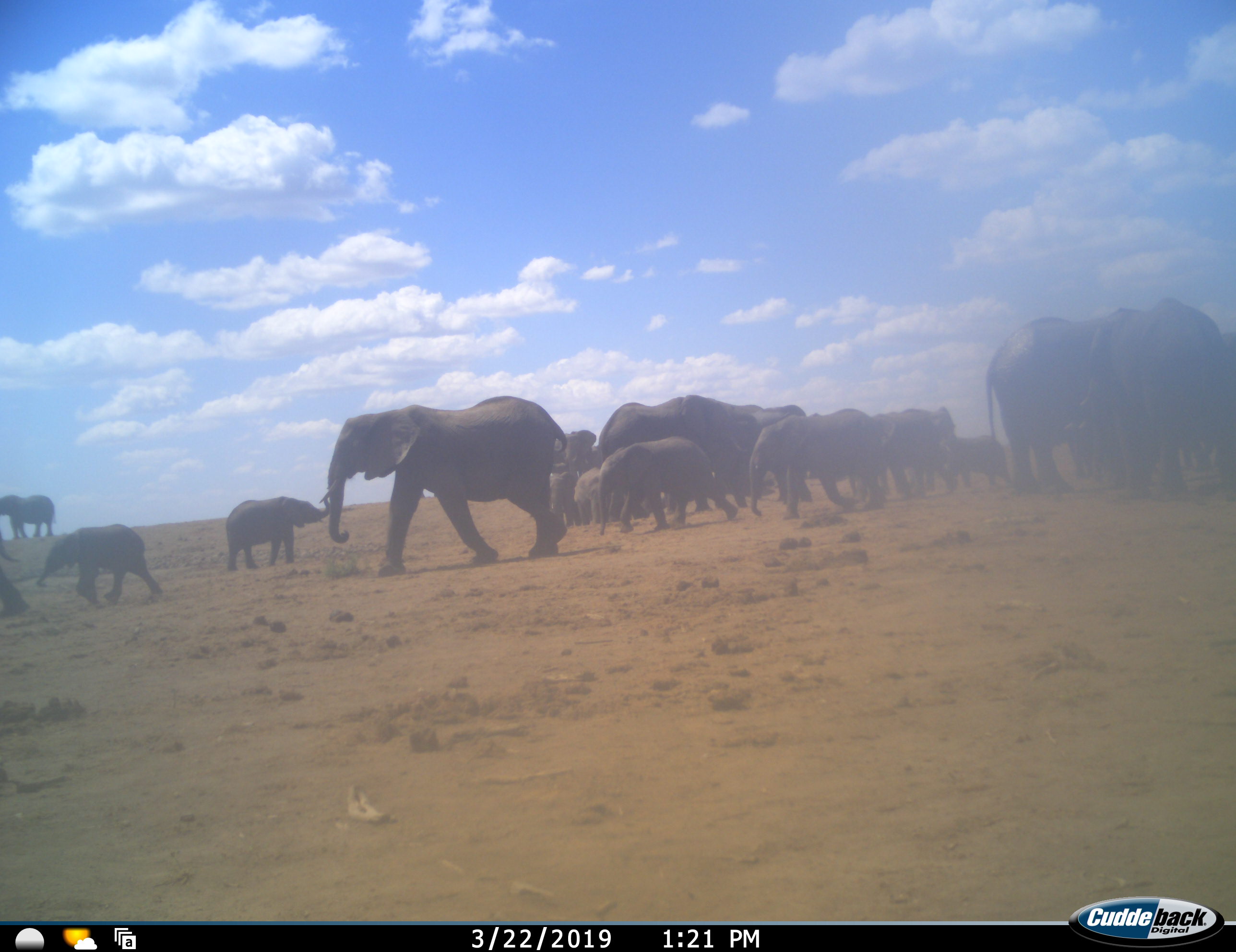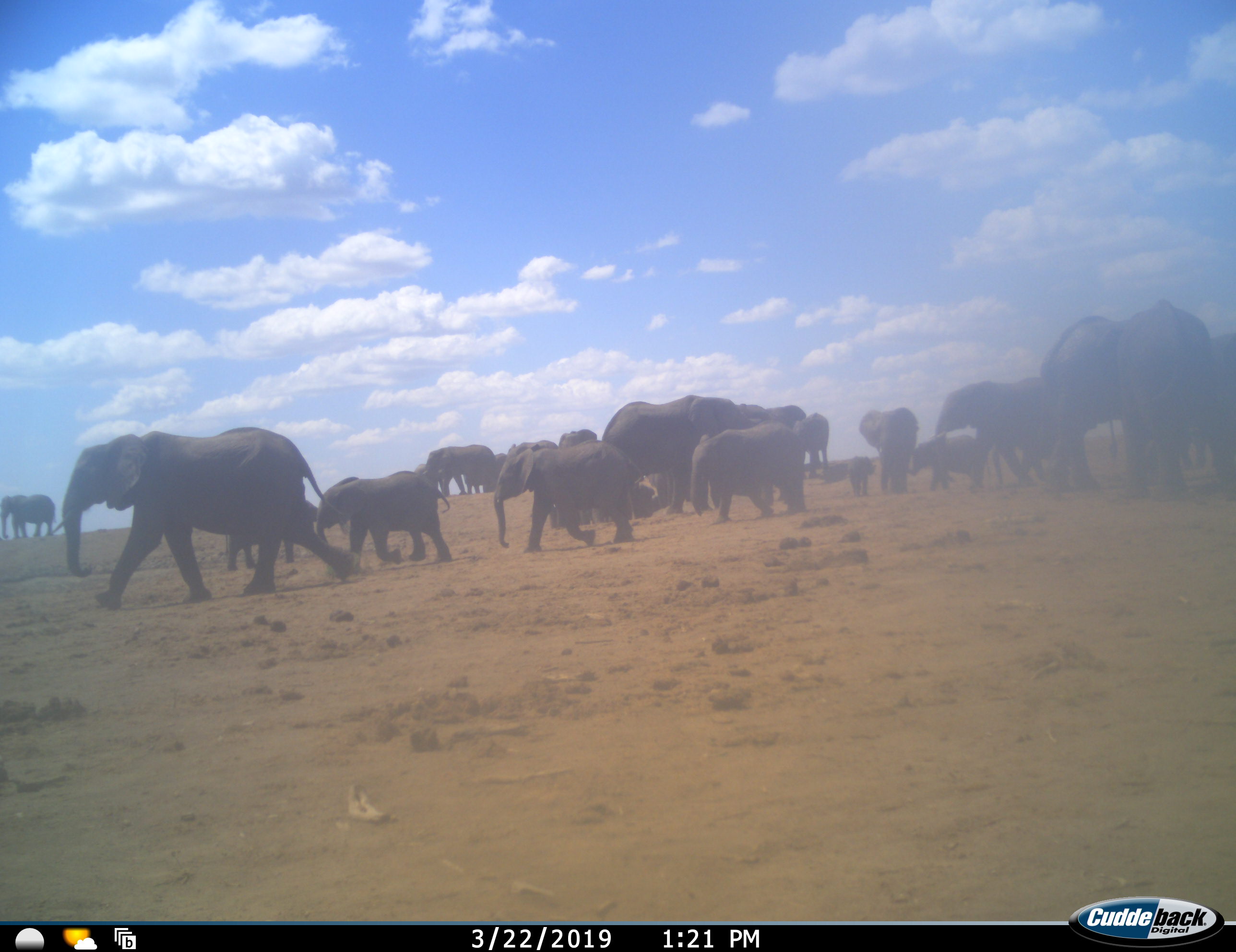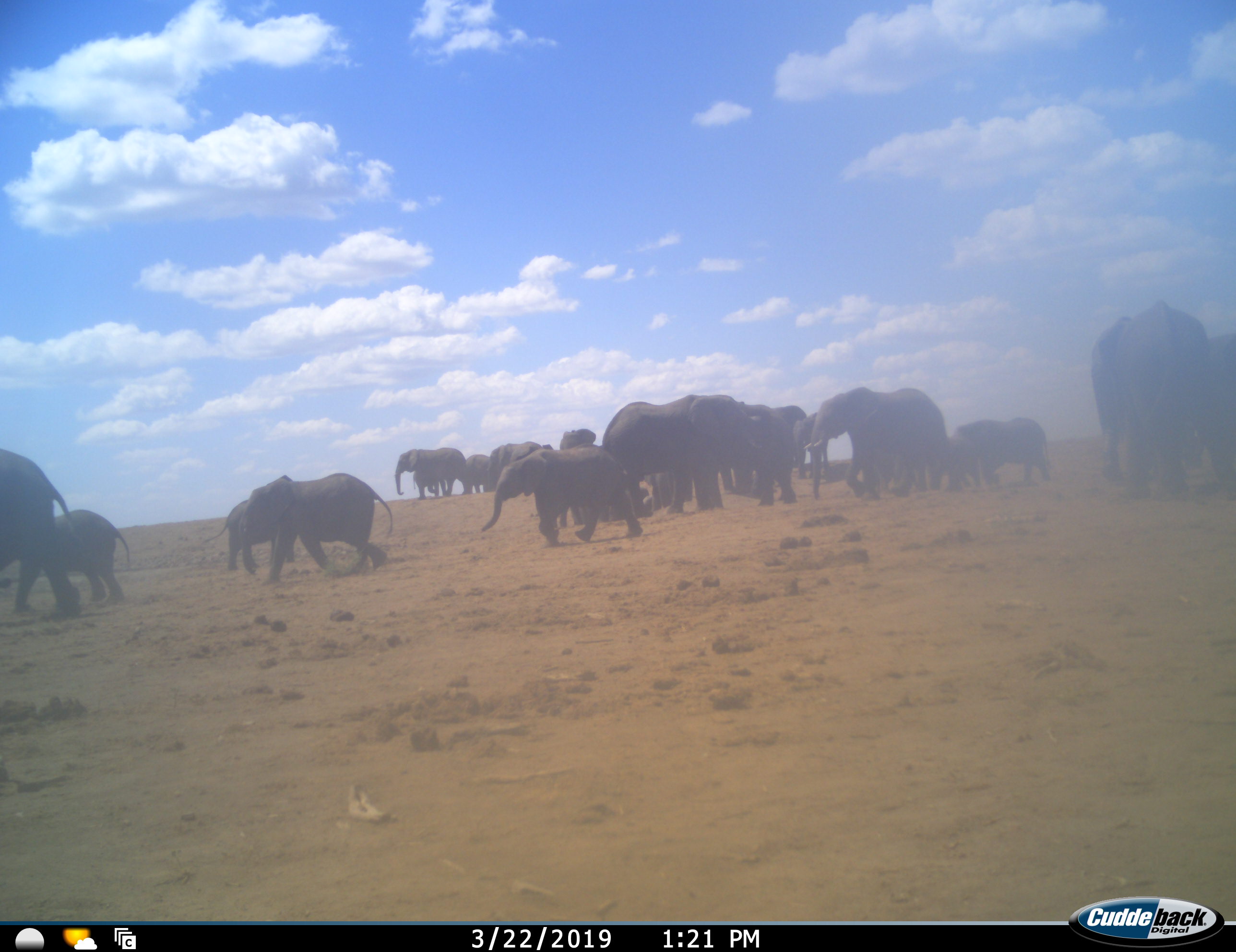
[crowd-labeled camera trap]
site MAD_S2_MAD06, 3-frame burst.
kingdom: Animalia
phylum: Chordata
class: Mammalia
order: Proboscidea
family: Elephantidae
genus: Loxodonta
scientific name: Loxodonta africana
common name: african bush elephant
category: elephant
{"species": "elephant (african bush elephant) (Loxodonta africana)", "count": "11-50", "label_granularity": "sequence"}